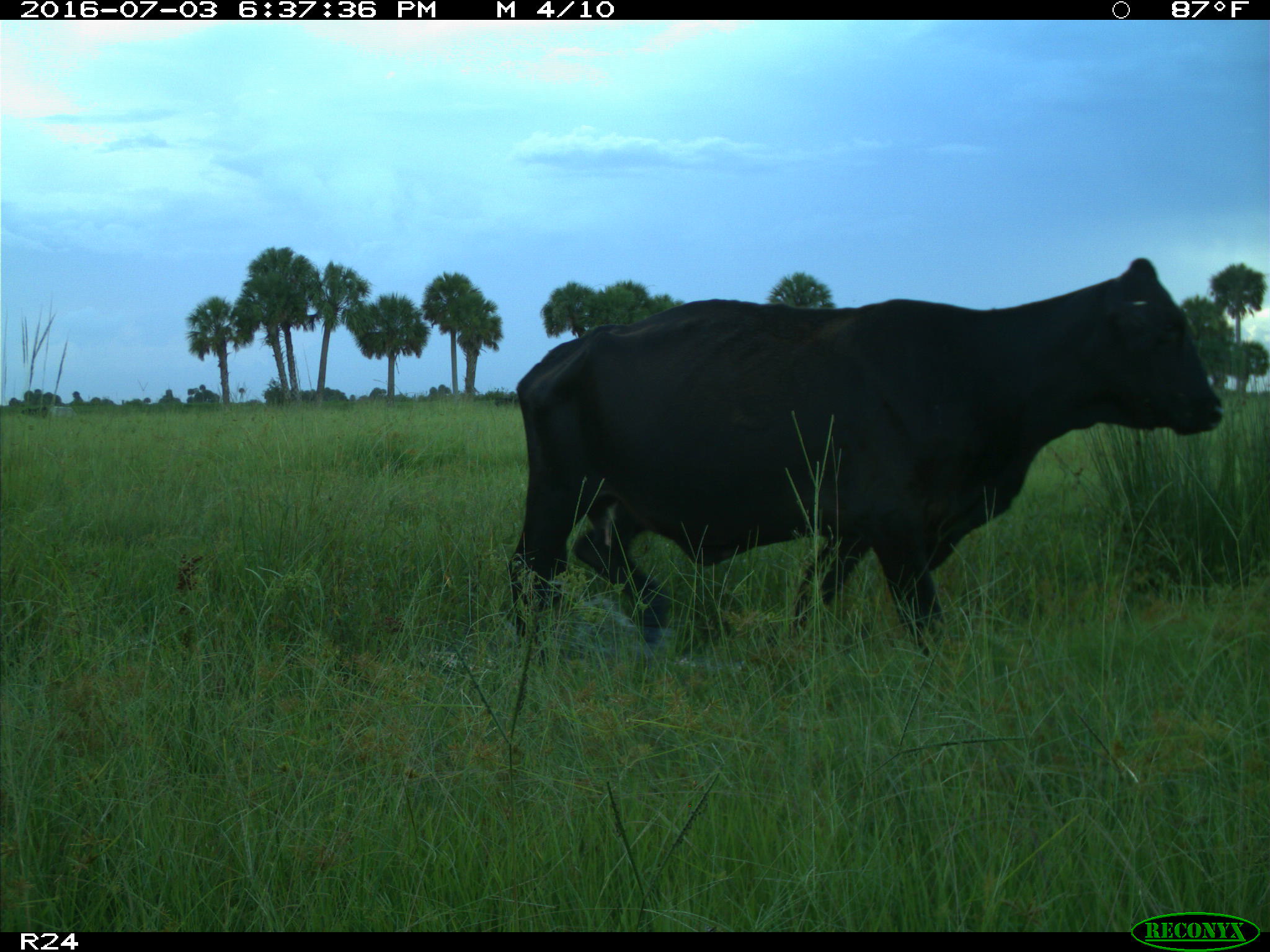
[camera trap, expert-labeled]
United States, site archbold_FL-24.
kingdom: Animalia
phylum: Chordata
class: Mammalia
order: Artiodactyla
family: Bovidae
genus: Bos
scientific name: Bos taurus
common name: domestic cow